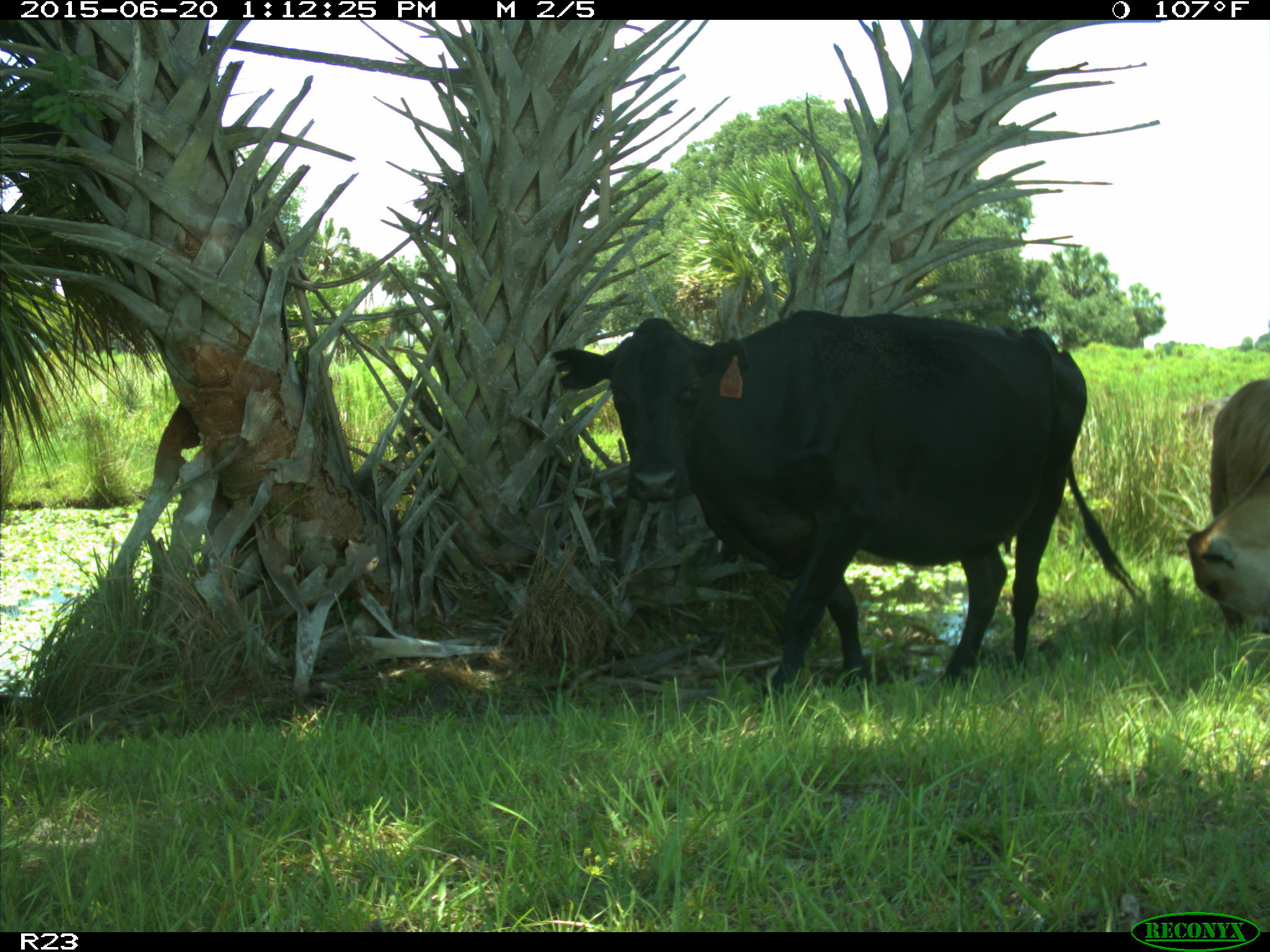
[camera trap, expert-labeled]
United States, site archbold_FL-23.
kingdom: Animalia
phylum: Chordata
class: Mammalia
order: Artiodactyla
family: Bovidae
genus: Bos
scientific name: Bos taurus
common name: domestic cow